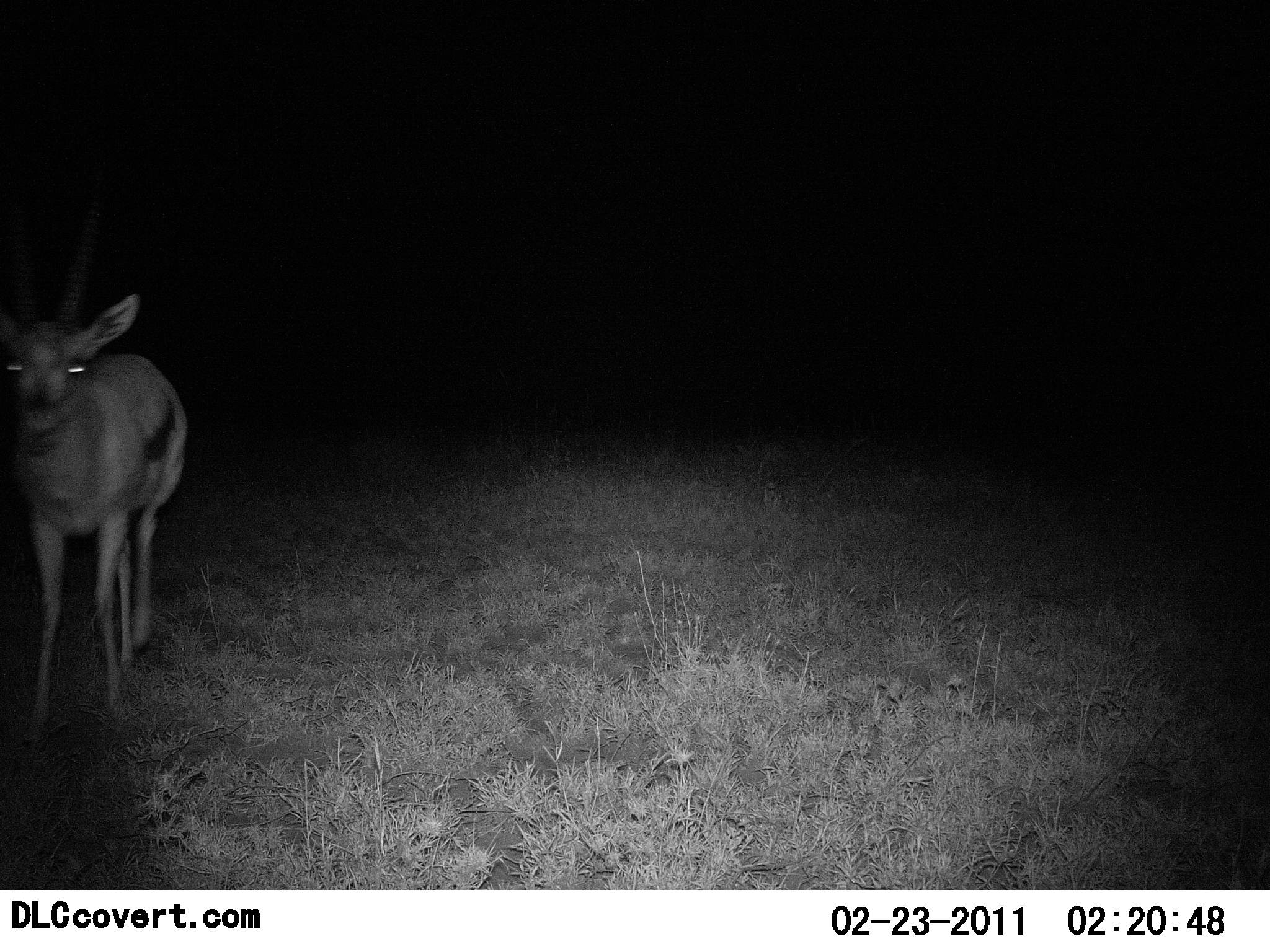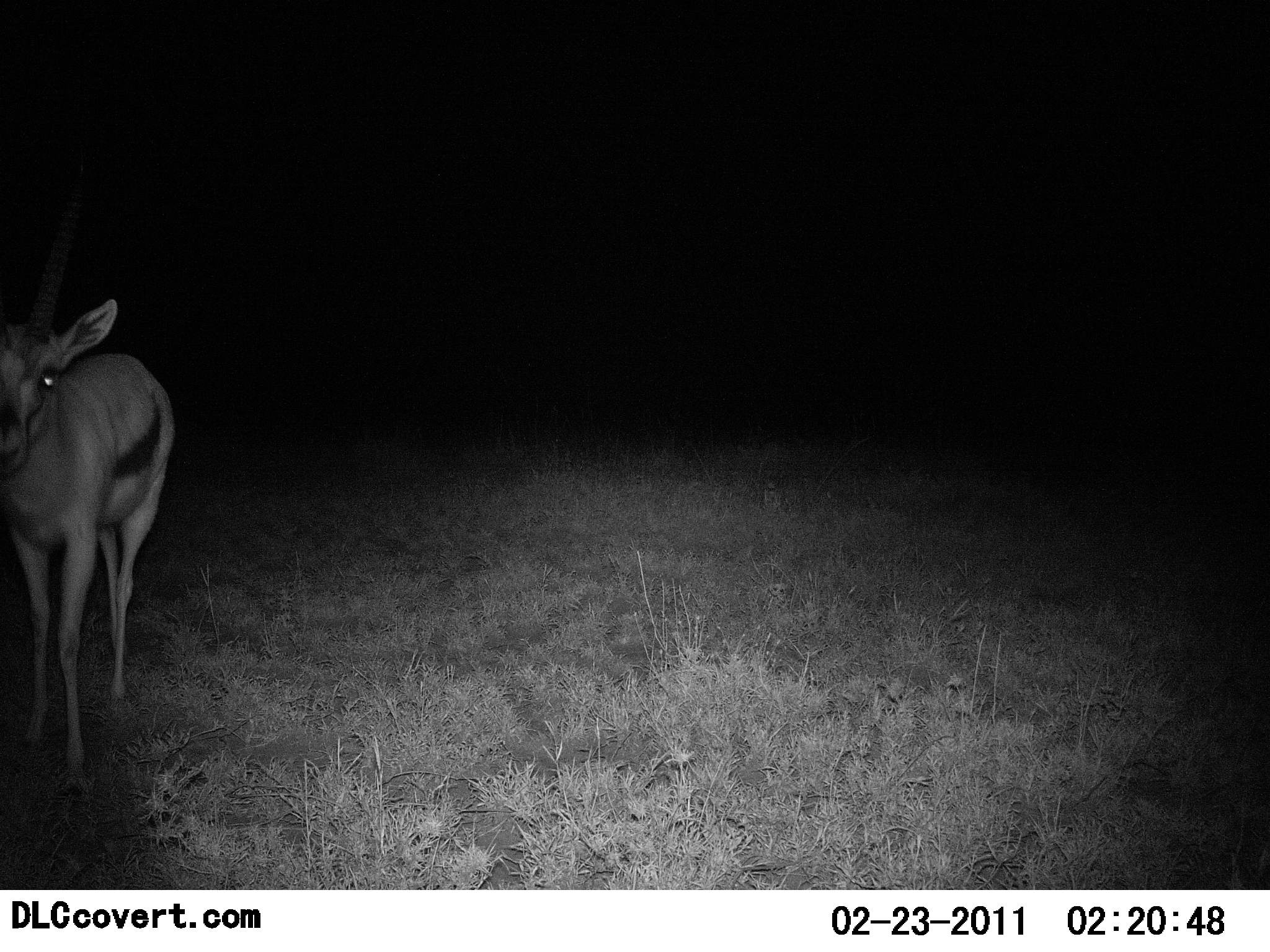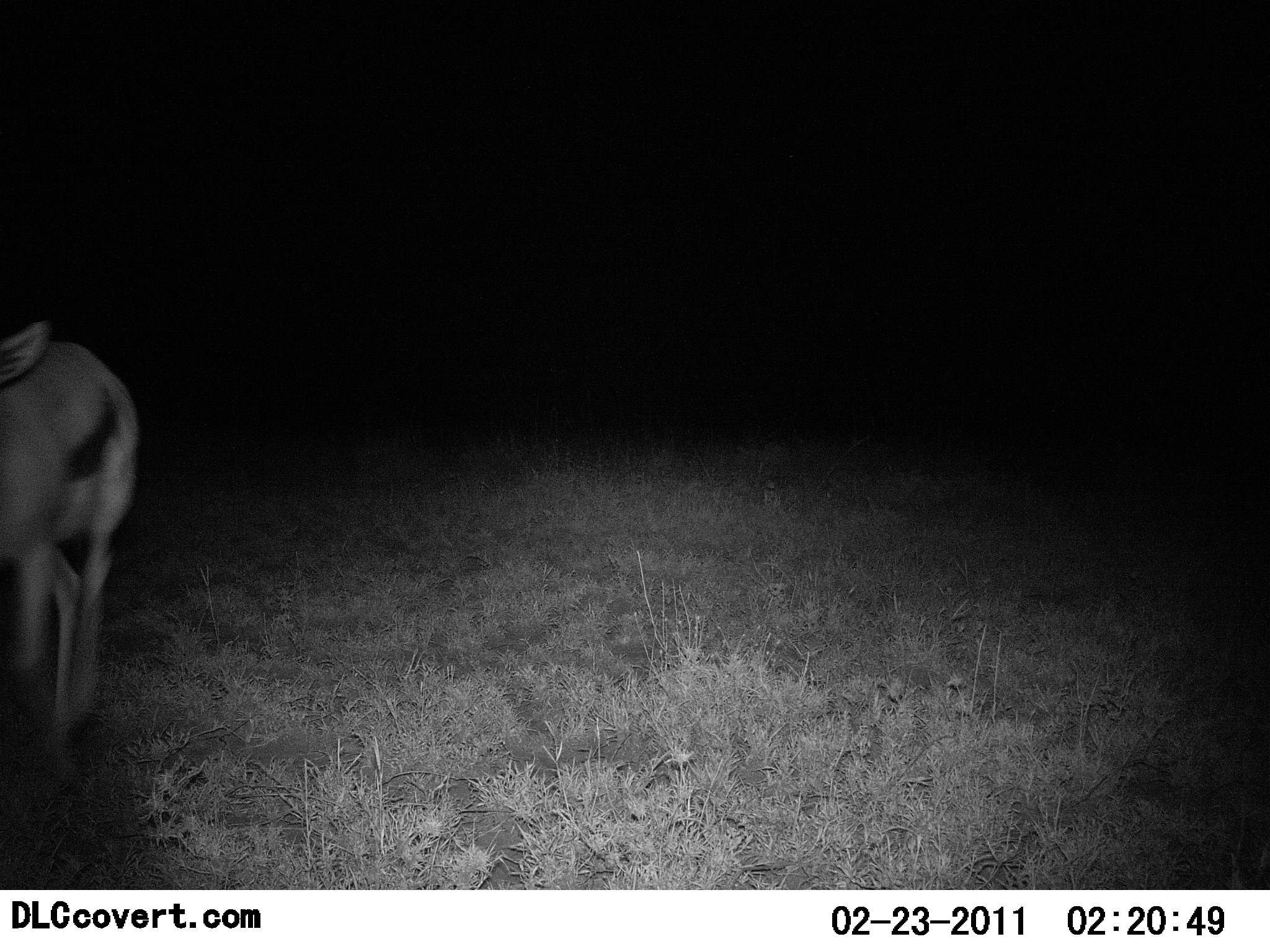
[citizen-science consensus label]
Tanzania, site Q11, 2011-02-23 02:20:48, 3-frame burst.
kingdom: Animalia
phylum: Chordata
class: Mammalia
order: Artiodactyla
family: Bovidae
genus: Eudorcas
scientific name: Eudorcas thomsonii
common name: thomson's gazelle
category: gazellethomsons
Gazellethomsons (thomson's gazelle) (Eudorcas thomsonii), count 1. Behavior (volunteer vote fractions): standing 18%, resting 0%, moving 82%, interacting 0%. Young present (vote fraction): 0%. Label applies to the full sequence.